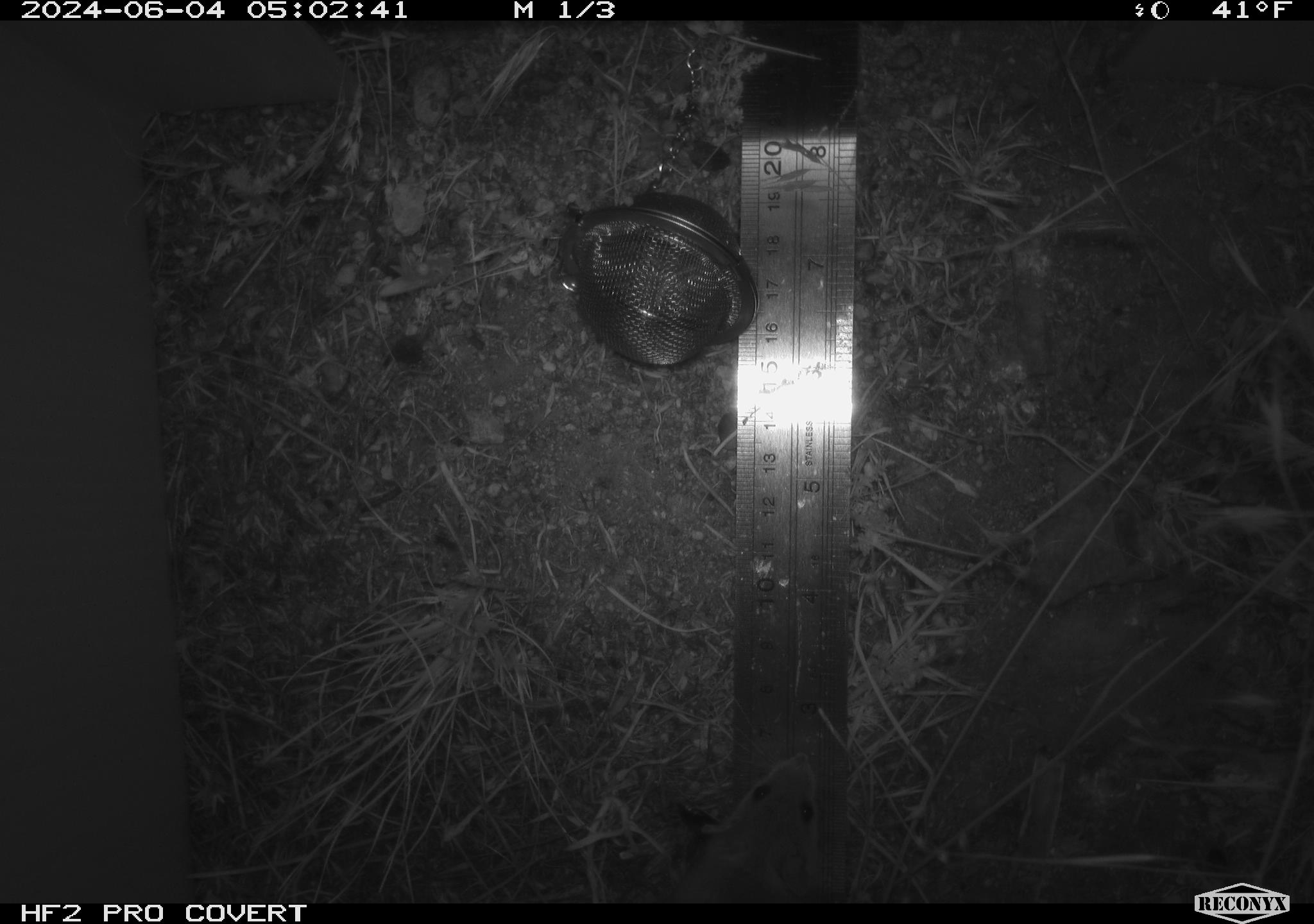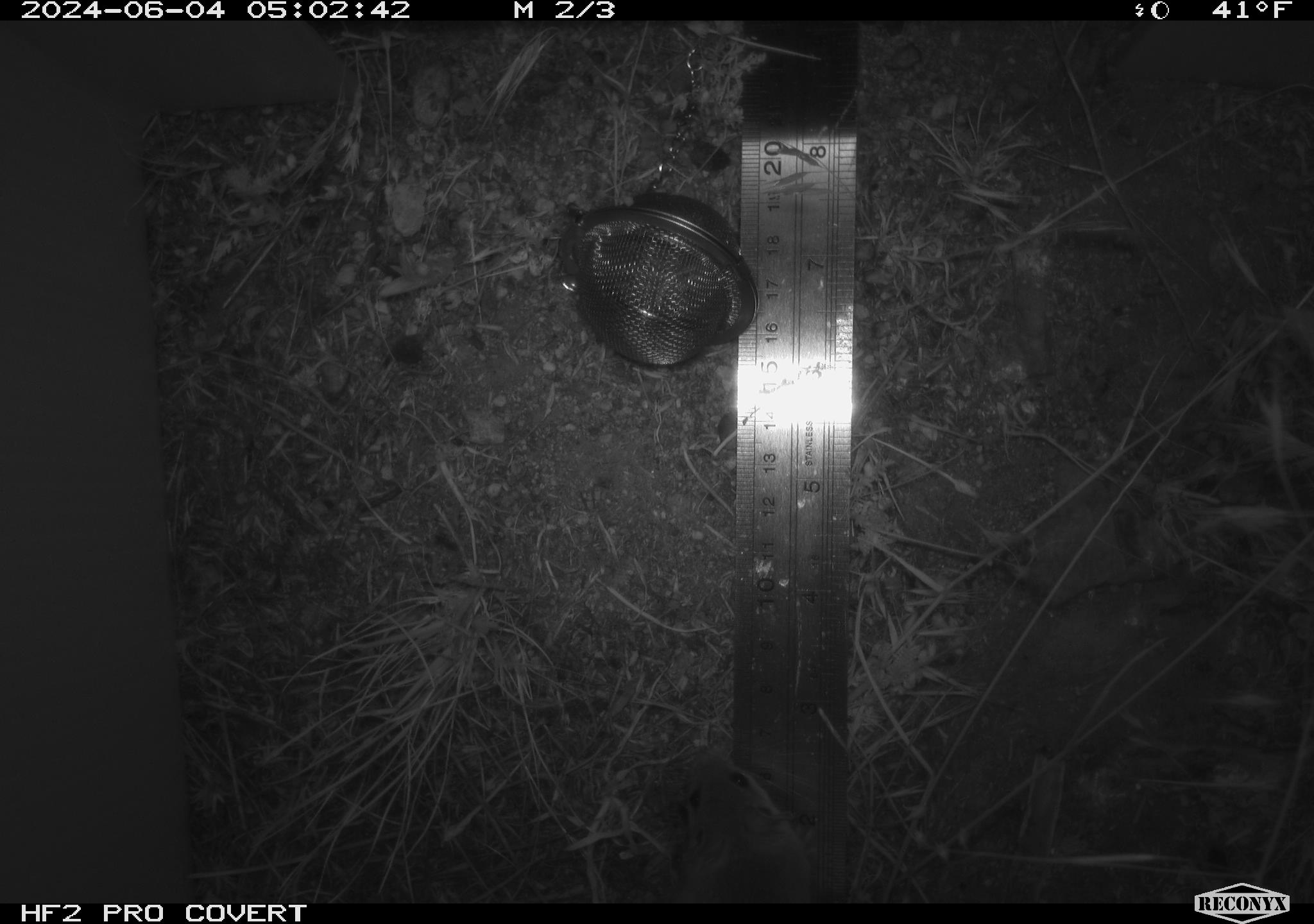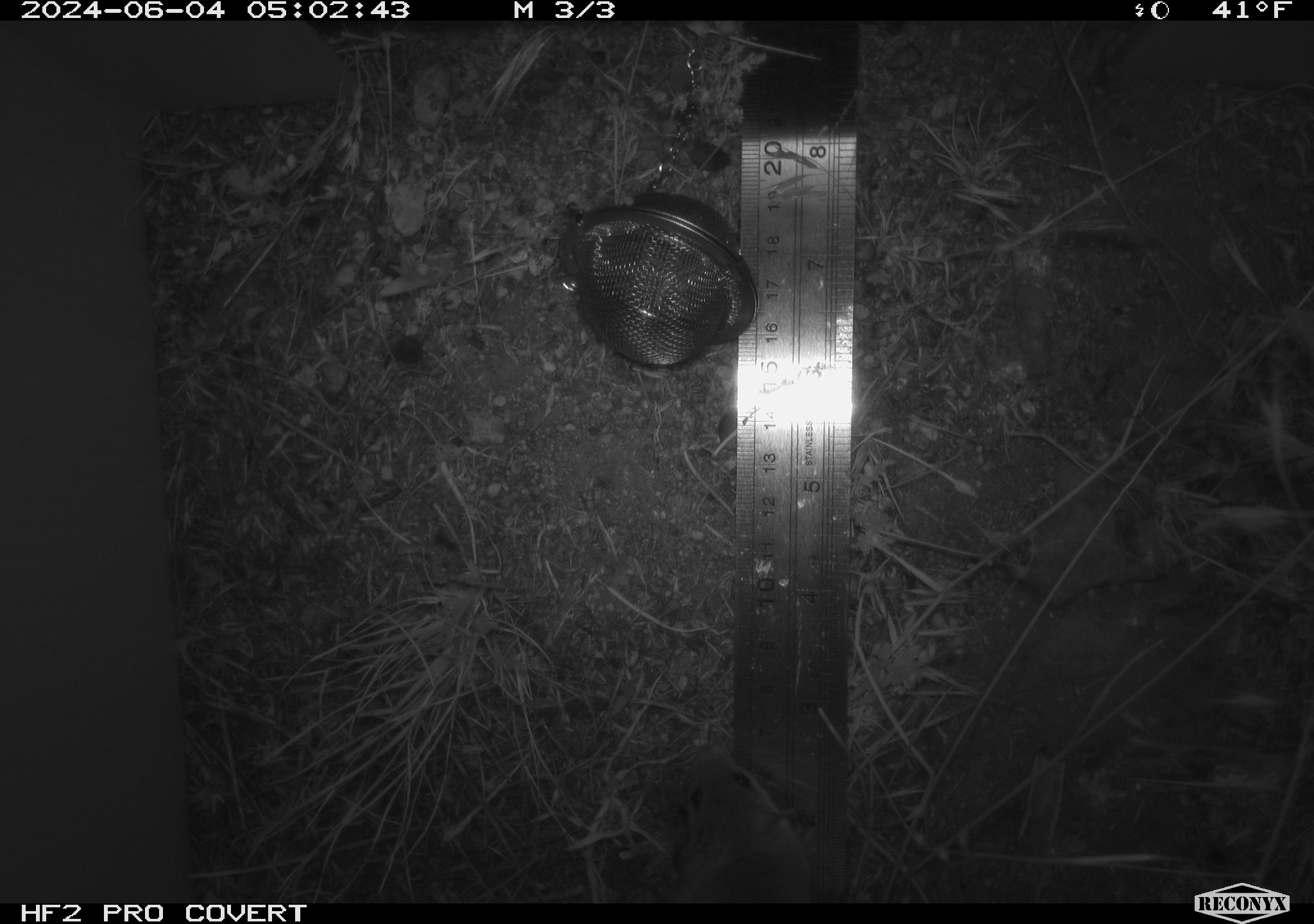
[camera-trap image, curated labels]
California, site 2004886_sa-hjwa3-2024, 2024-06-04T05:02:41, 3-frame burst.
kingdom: Animalia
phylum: Chordata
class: Mammalia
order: Rodentia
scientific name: Rodentia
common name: rodent